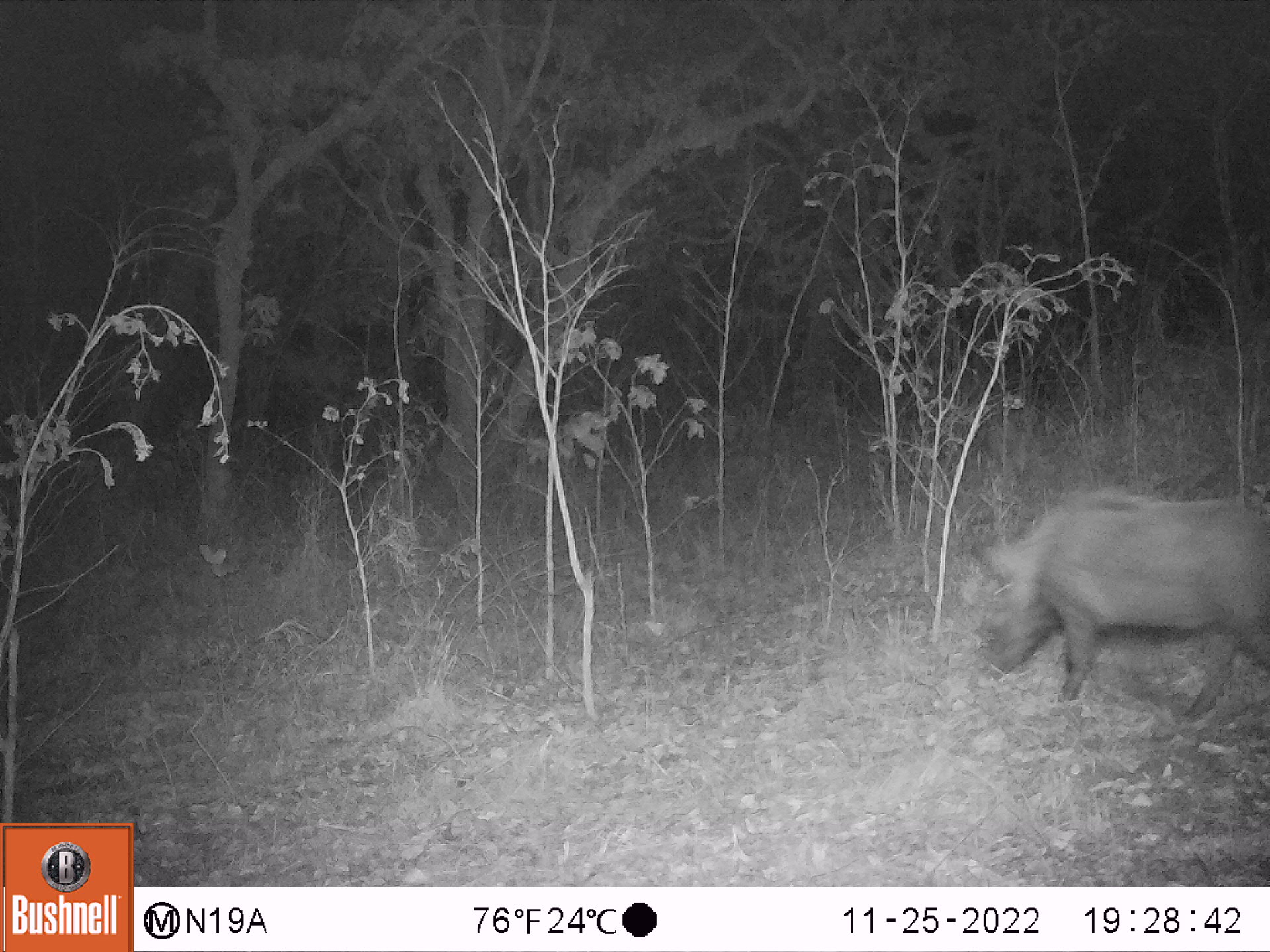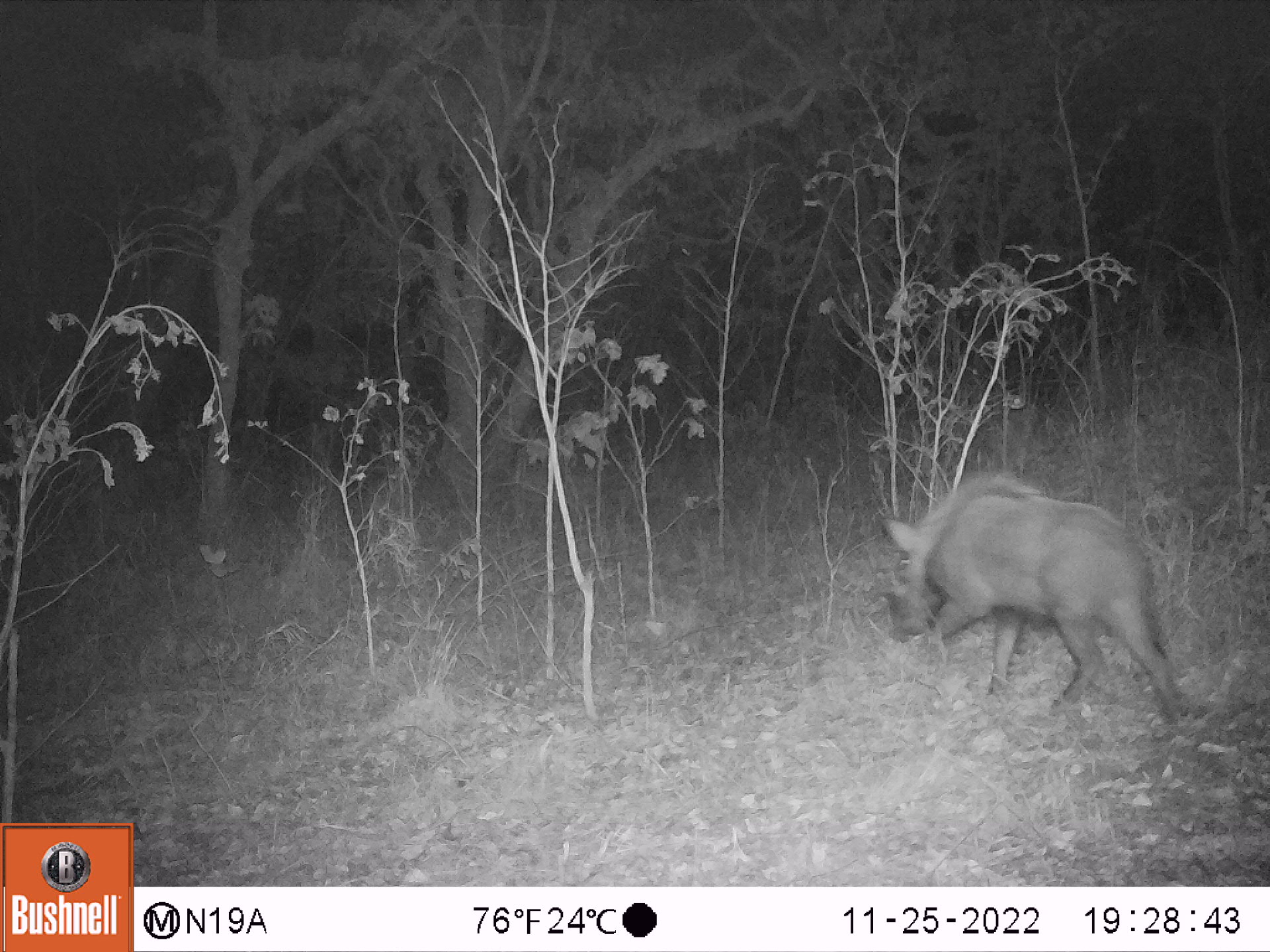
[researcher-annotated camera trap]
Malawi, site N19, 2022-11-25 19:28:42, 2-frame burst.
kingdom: Animalia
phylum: Chordata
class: Mammalia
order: Artiodactyla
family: Suidae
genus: Potamochoerus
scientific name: Potamochoerus larvatus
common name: bushpig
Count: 1.